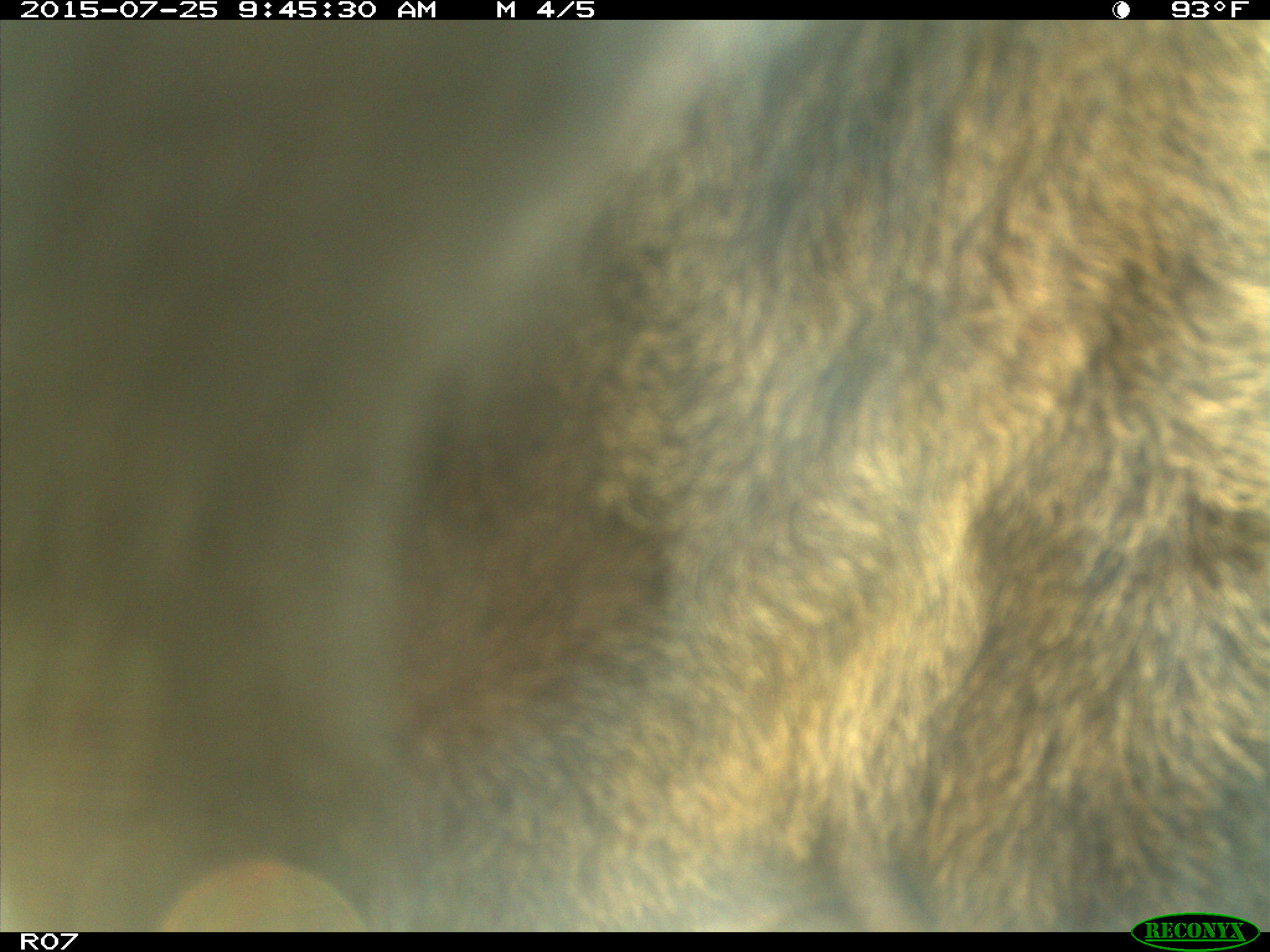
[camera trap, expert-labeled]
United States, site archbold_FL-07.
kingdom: Animalia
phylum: Chordata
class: Mammalia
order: Artiodactyla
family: Bovidae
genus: Bos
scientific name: Bos taurus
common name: domestic cow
Bos taurus (domestic cow).